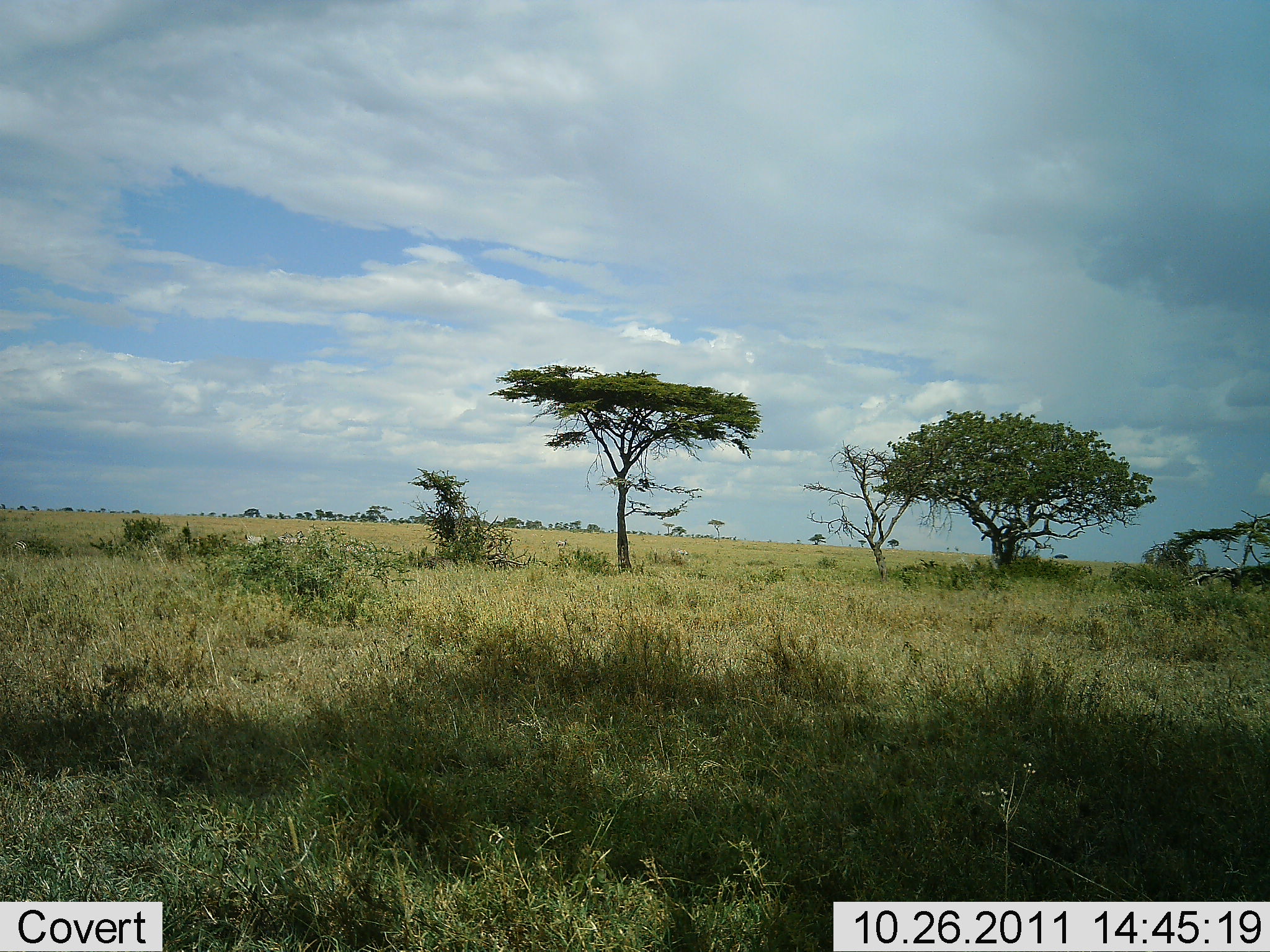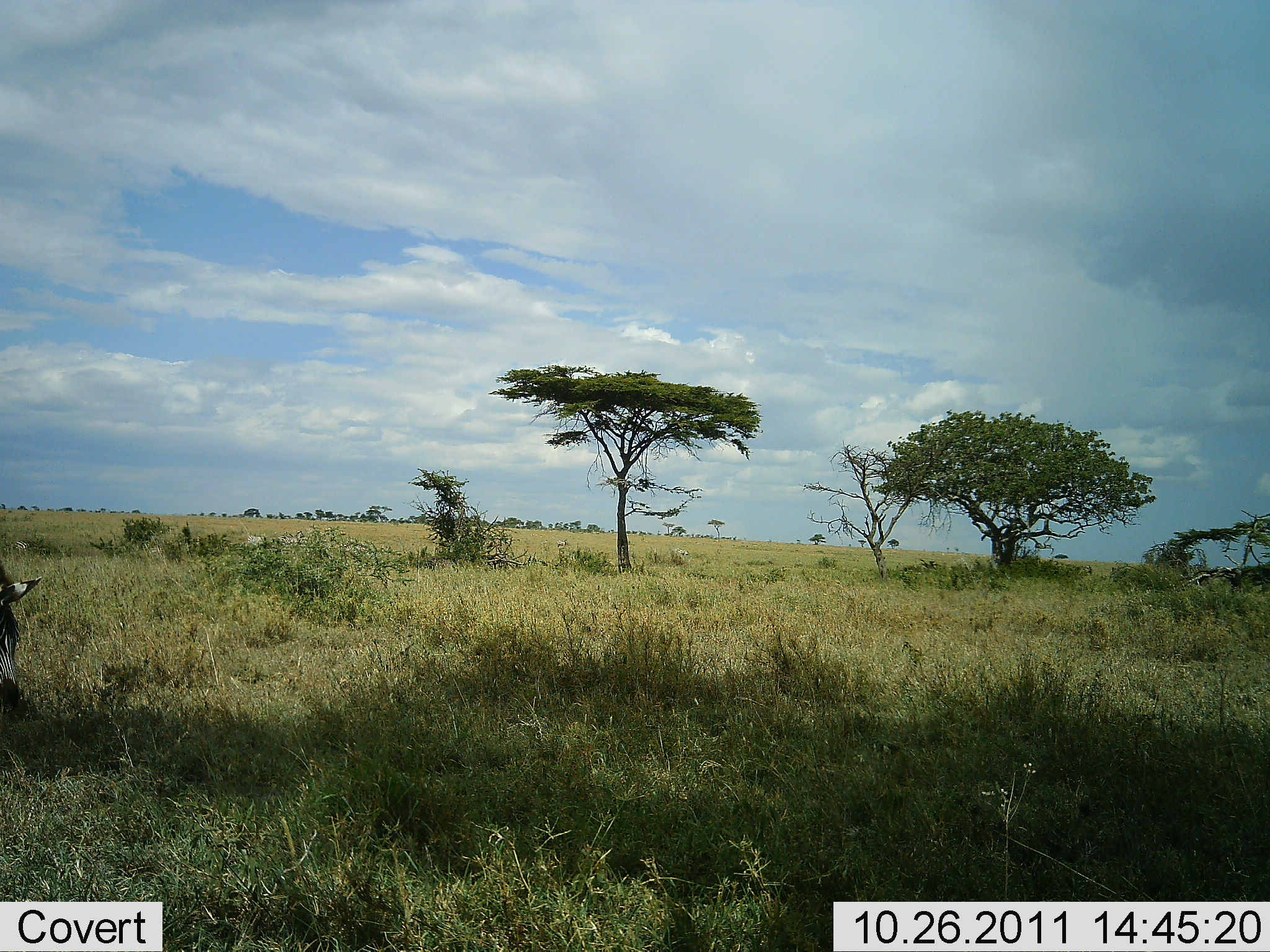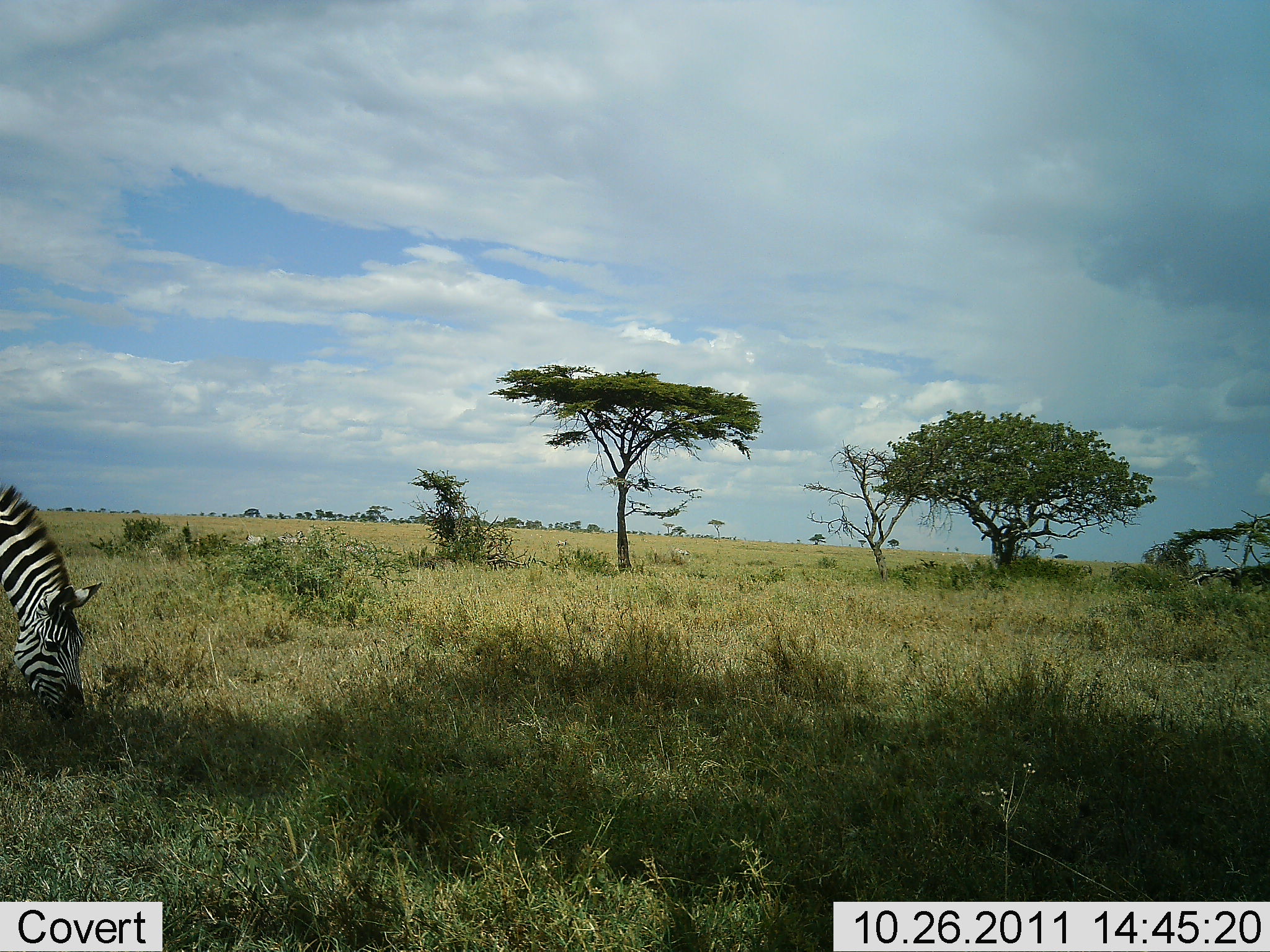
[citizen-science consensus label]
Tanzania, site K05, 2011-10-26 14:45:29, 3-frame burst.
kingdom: Animalia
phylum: Chordata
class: Mammalia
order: Perissodactyla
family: Equidae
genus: Equus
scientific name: Equus quagga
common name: plains zebra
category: zebra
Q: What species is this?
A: Zebra (plains zebra) (Equus quagga).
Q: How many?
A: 1.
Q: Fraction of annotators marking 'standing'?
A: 8%.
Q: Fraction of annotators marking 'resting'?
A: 0%.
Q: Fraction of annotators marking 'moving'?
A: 23%.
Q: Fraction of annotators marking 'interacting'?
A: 0%.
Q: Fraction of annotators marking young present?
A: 0%.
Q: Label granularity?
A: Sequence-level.